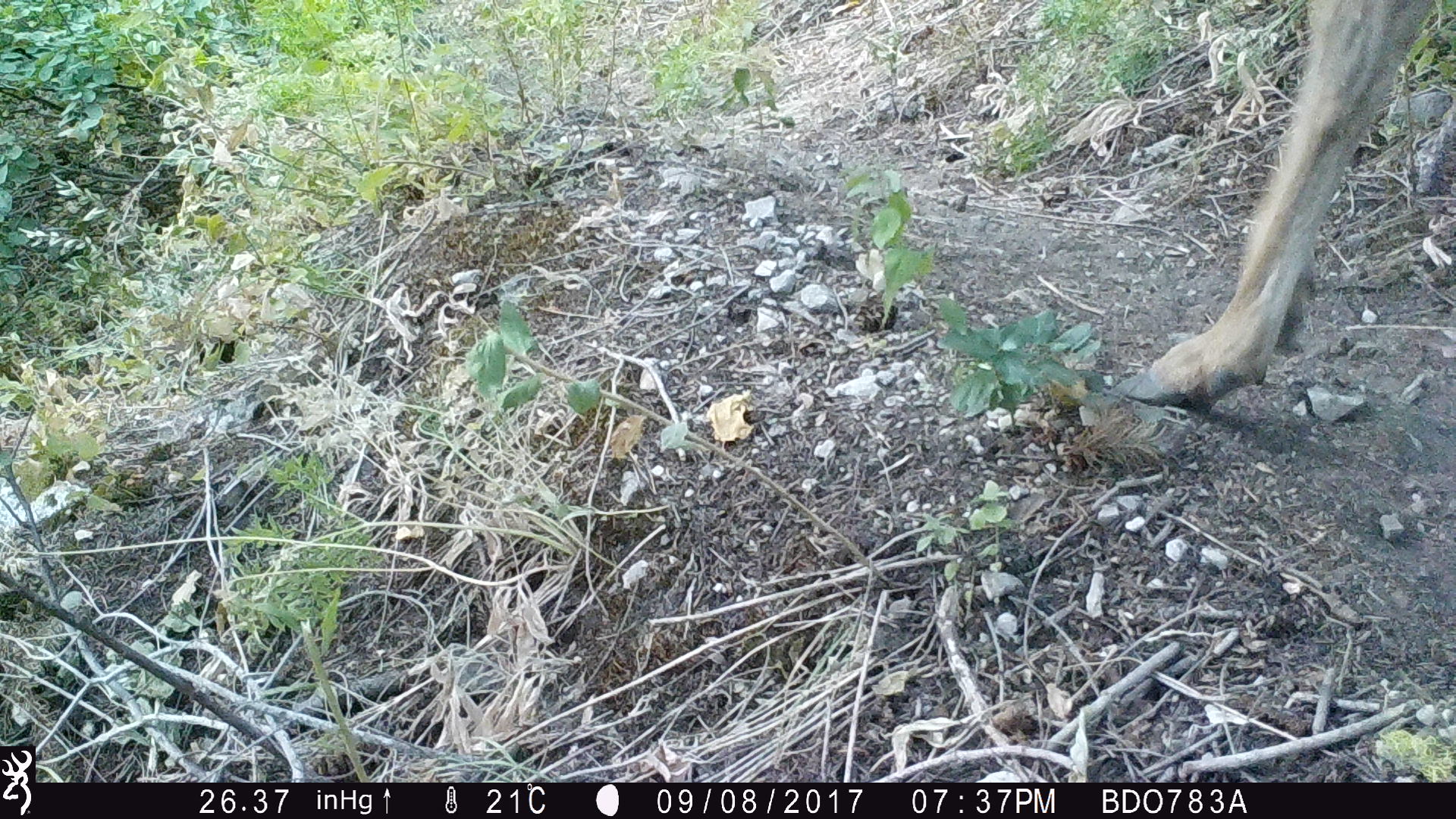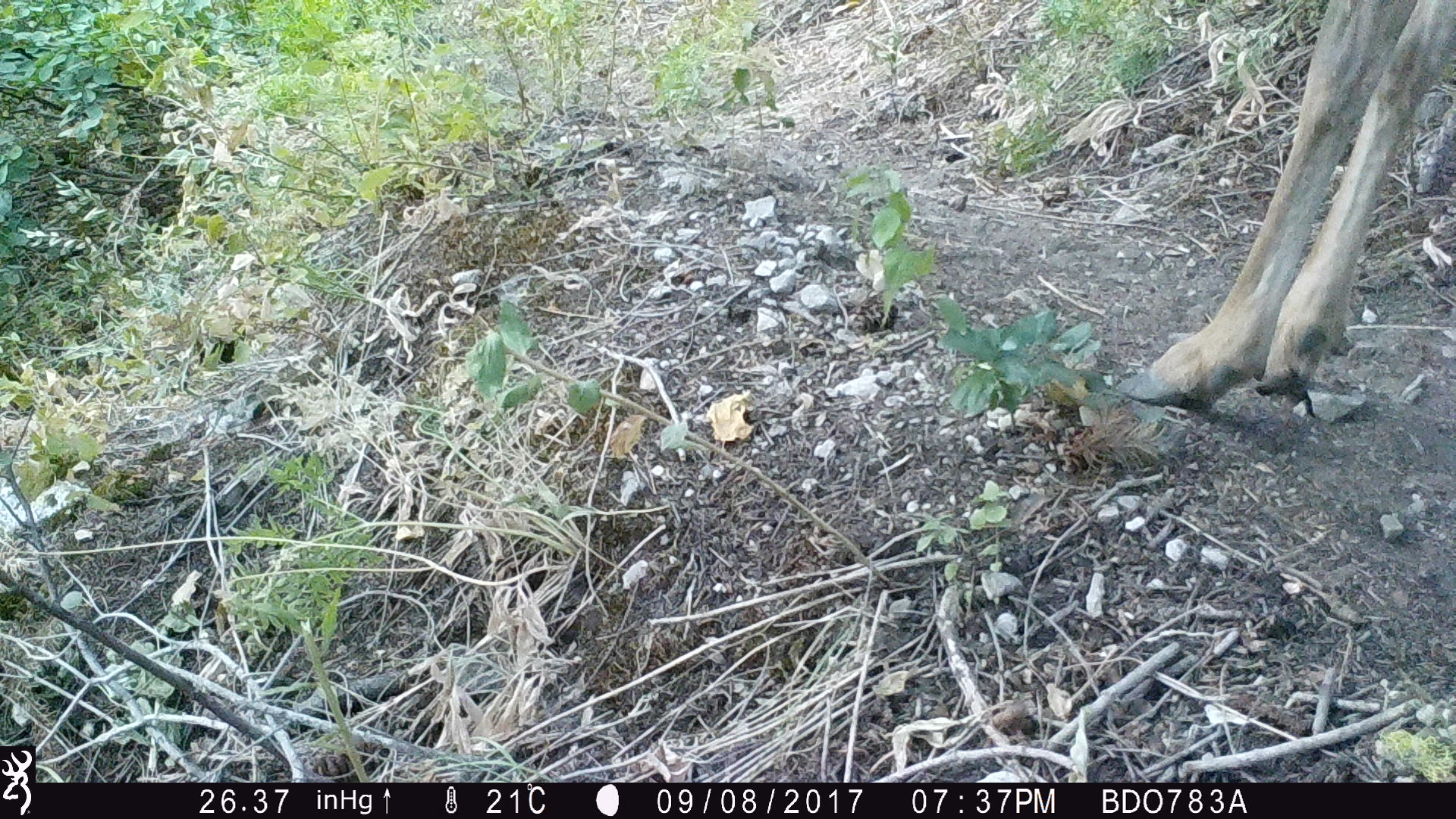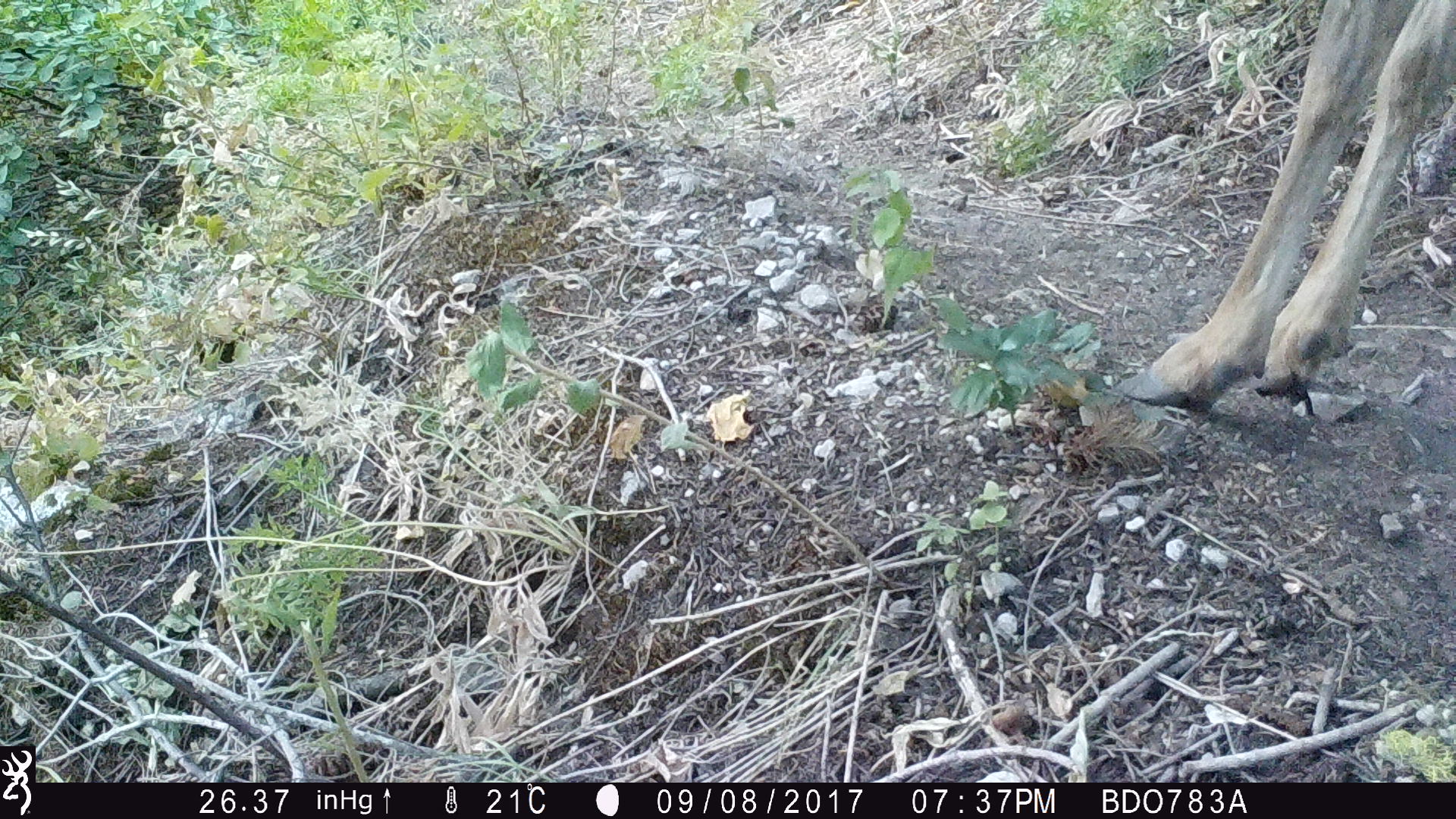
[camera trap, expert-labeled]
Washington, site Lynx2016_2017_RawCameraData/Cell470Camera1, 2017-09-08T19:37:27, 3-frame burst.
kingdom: Animalia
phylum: Chordata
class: Mammalia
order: Artiodactyla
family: Cervidae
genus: Odocoileus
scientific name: Odocoileus hemionus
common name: mule deer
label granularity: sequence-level